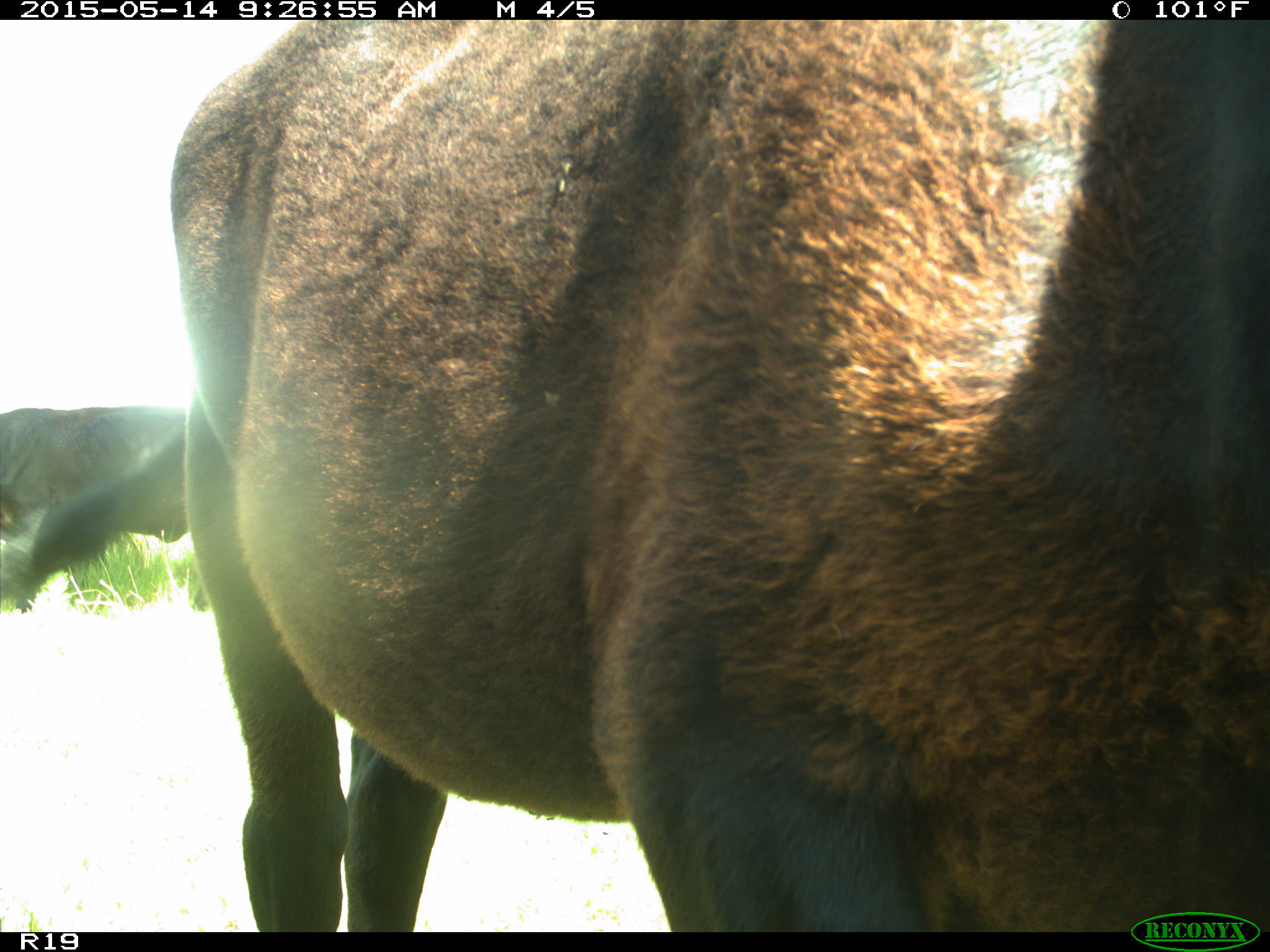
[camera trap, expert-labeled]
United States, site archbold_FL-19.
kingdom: Animalia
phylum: Chordata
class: Mammalia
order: Artiodactyla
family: Bovidae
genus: Bos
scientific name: Bos taurus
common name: domestic cow